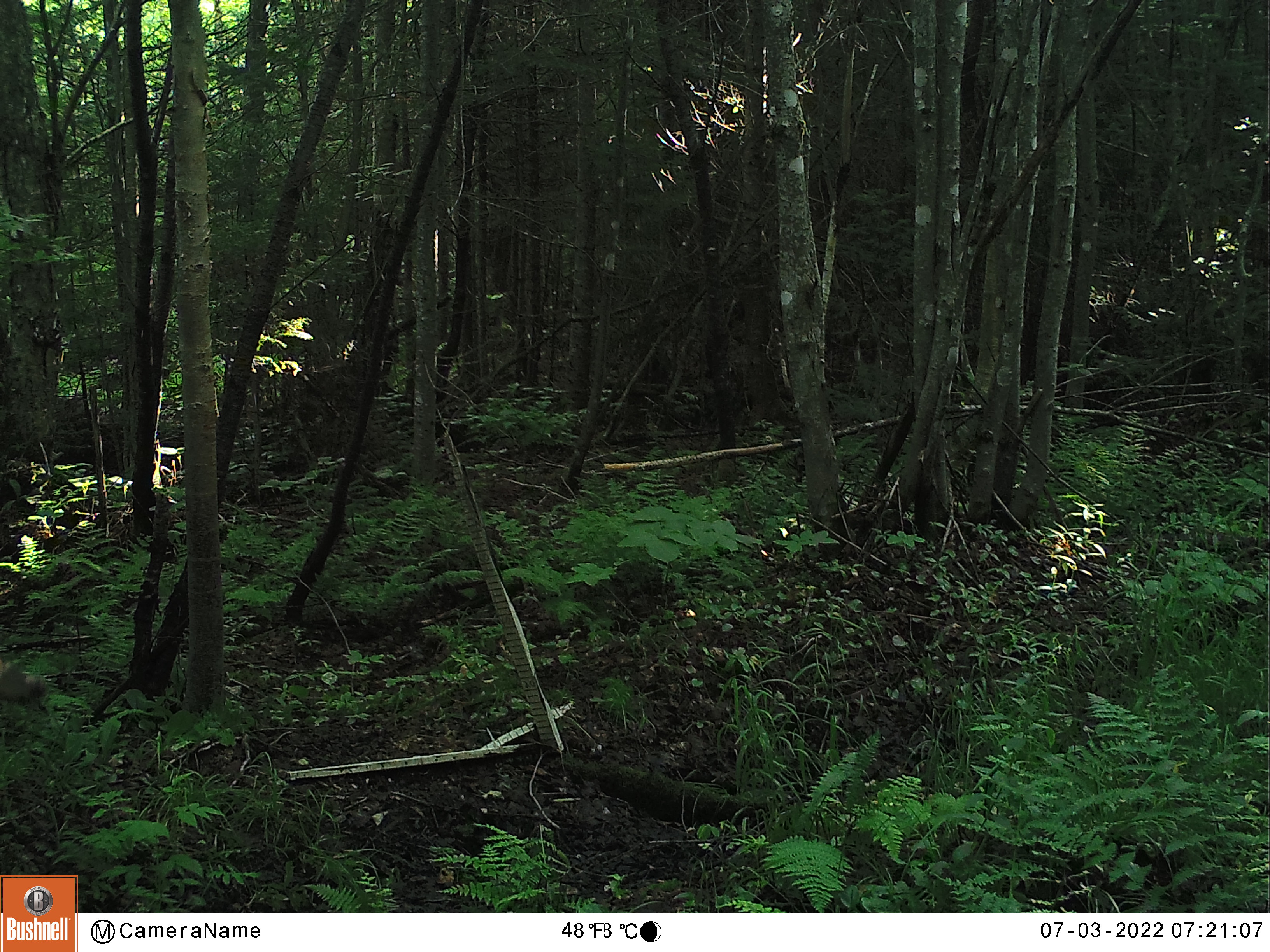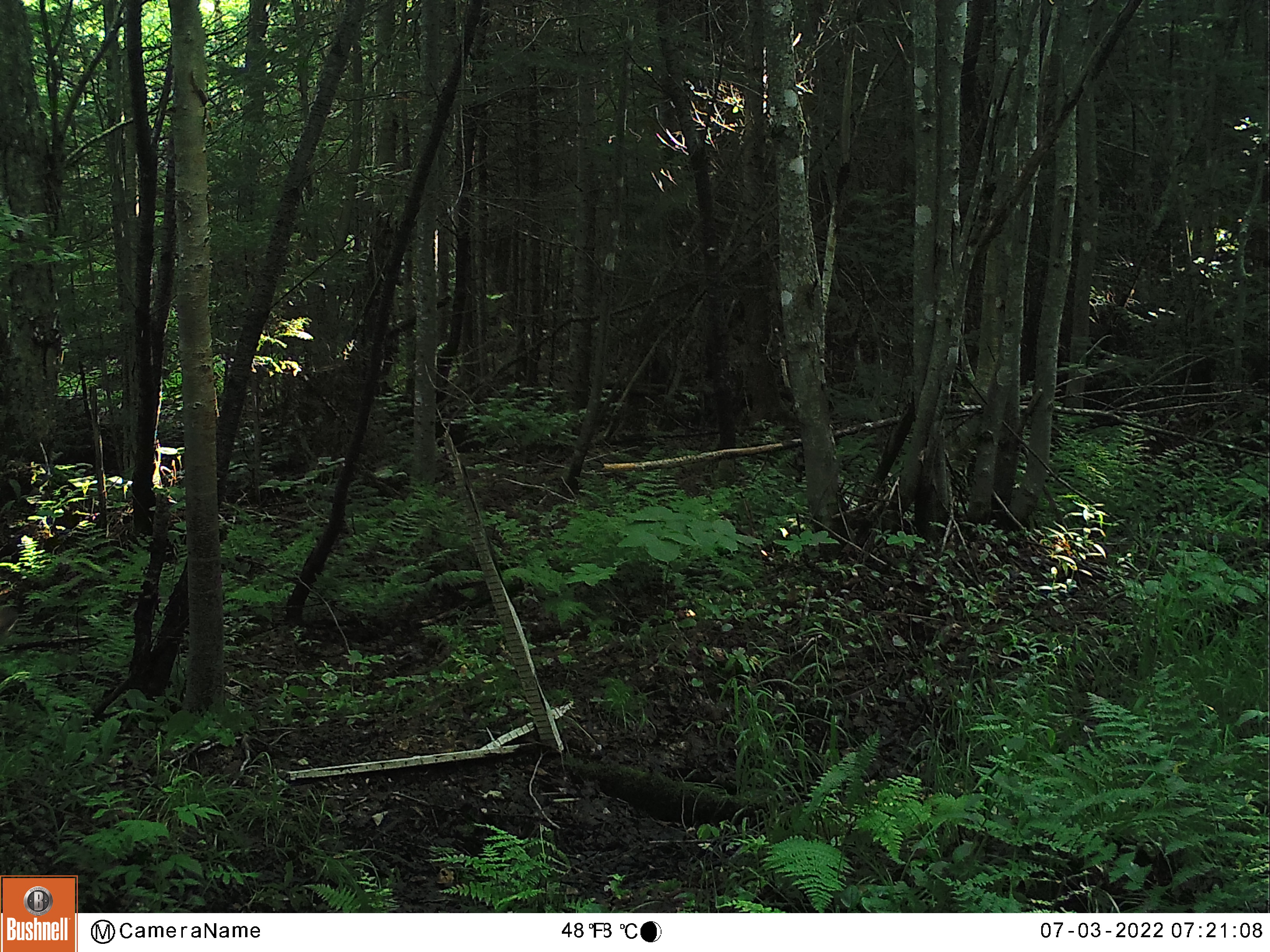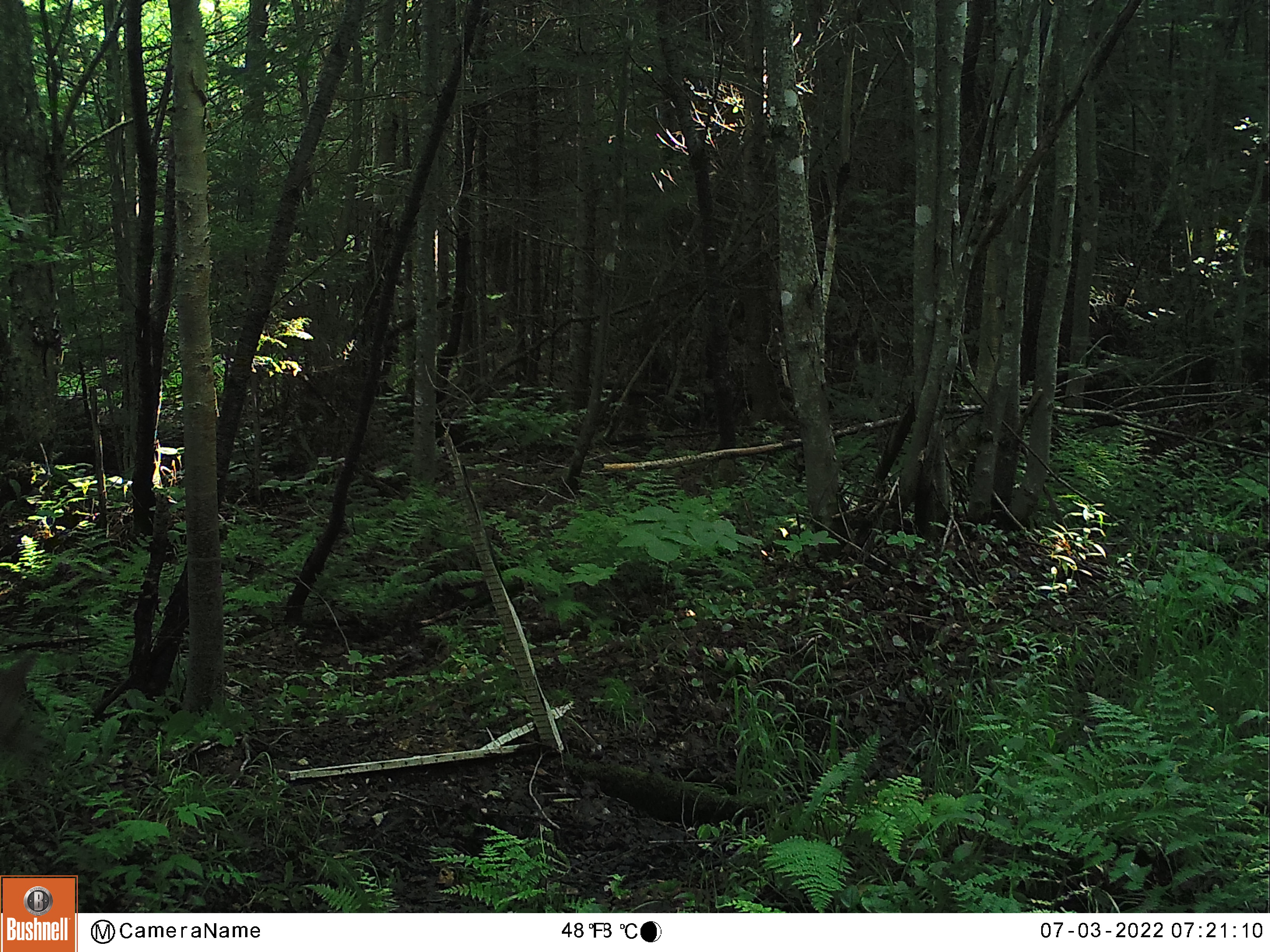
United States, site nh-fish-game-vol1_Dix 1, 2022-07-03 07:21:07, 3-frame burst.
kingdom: Animalia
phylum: Chordata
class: Mammalia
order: Artiodactyla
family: Cervidae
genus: Odocoileus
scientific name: Odocoileus virginianus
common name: white-tailed deer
White-tailed deer (Odocoileus virginianus).